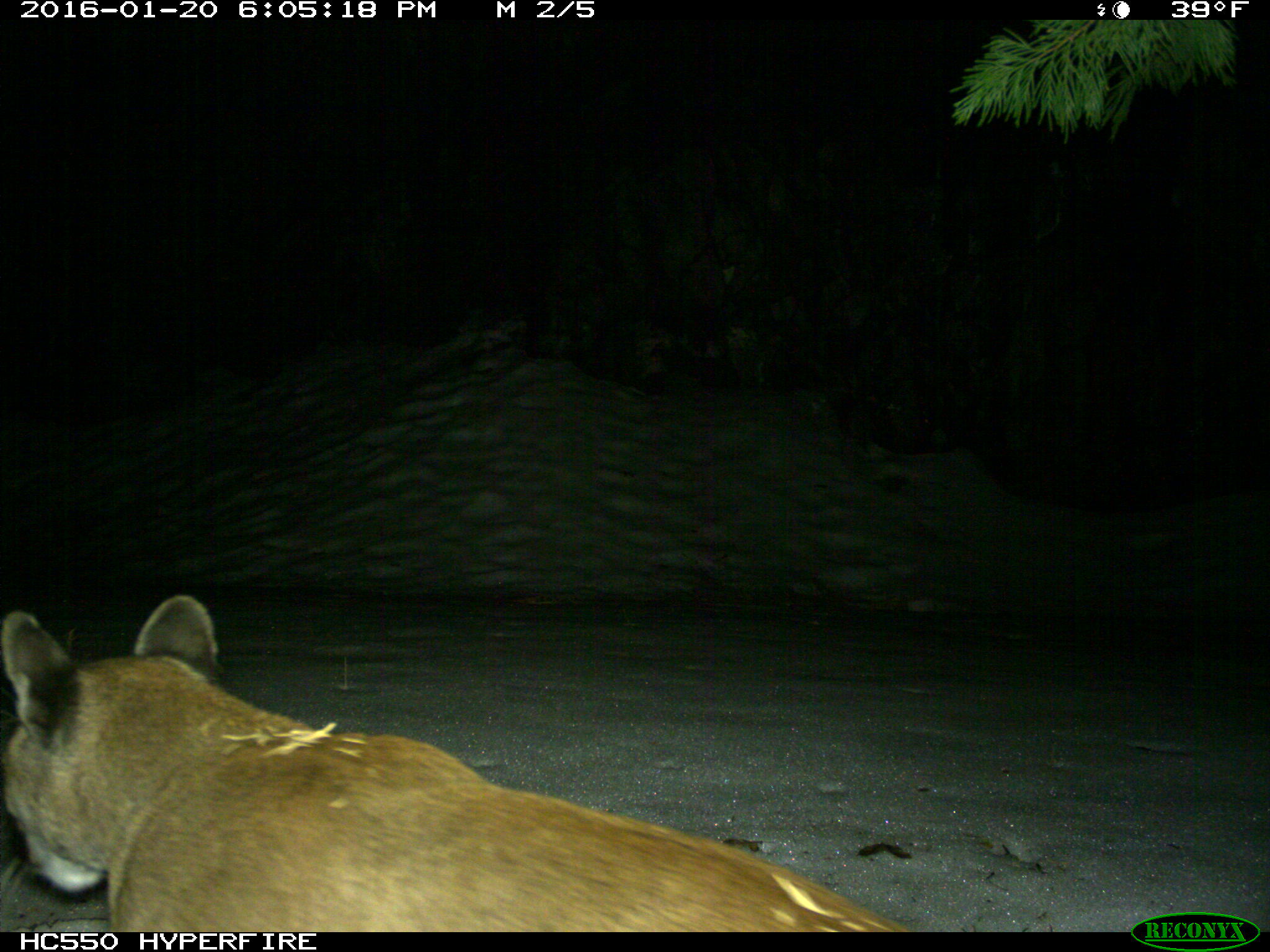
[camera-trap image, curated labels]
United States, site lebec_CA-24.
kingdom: Animalia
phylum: Chordata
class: Mammalia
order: Carnivora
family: Felidae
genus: Puma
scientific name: Puma concolor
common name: mountain lion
Puma concolor (mountain lion).